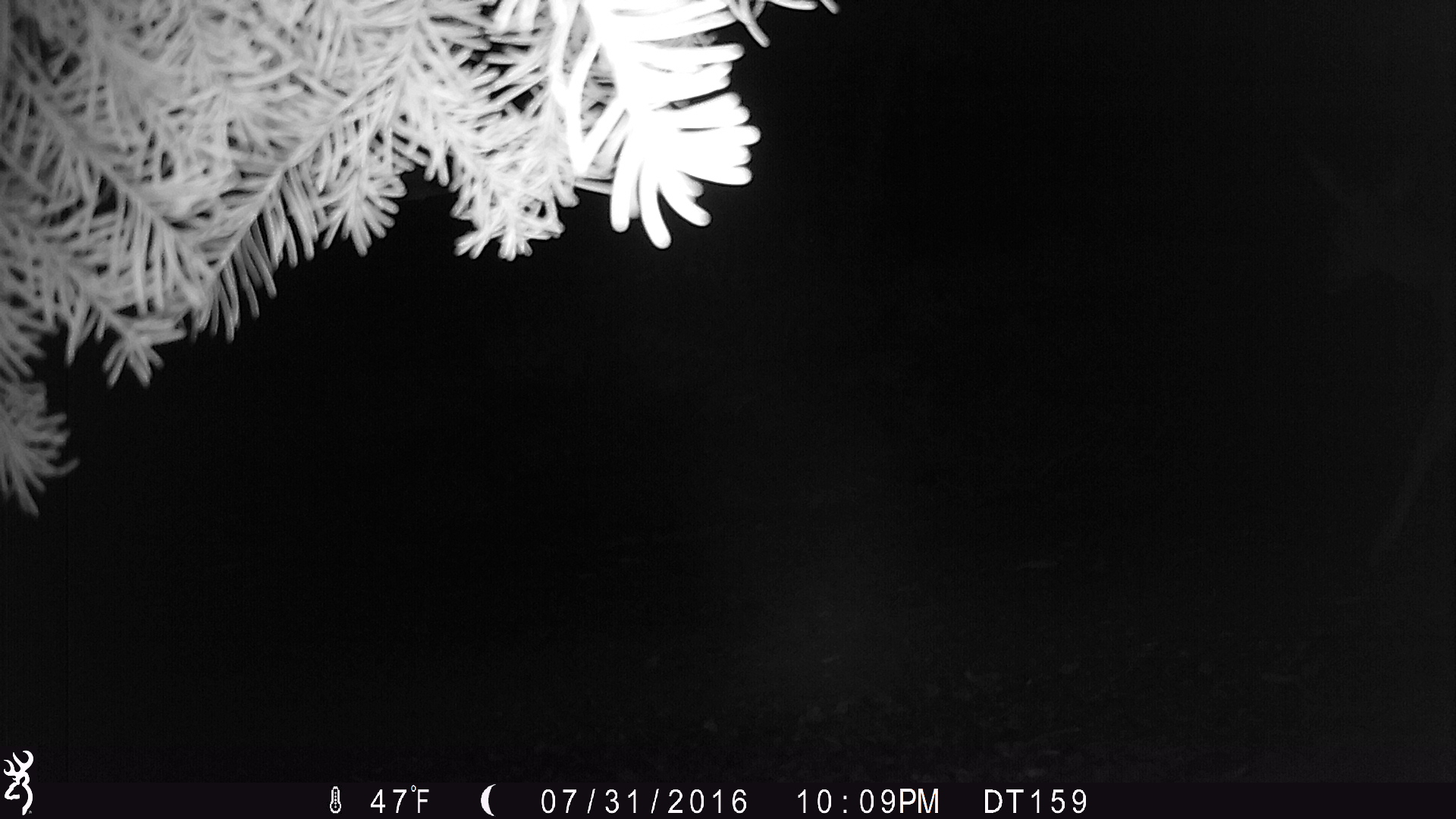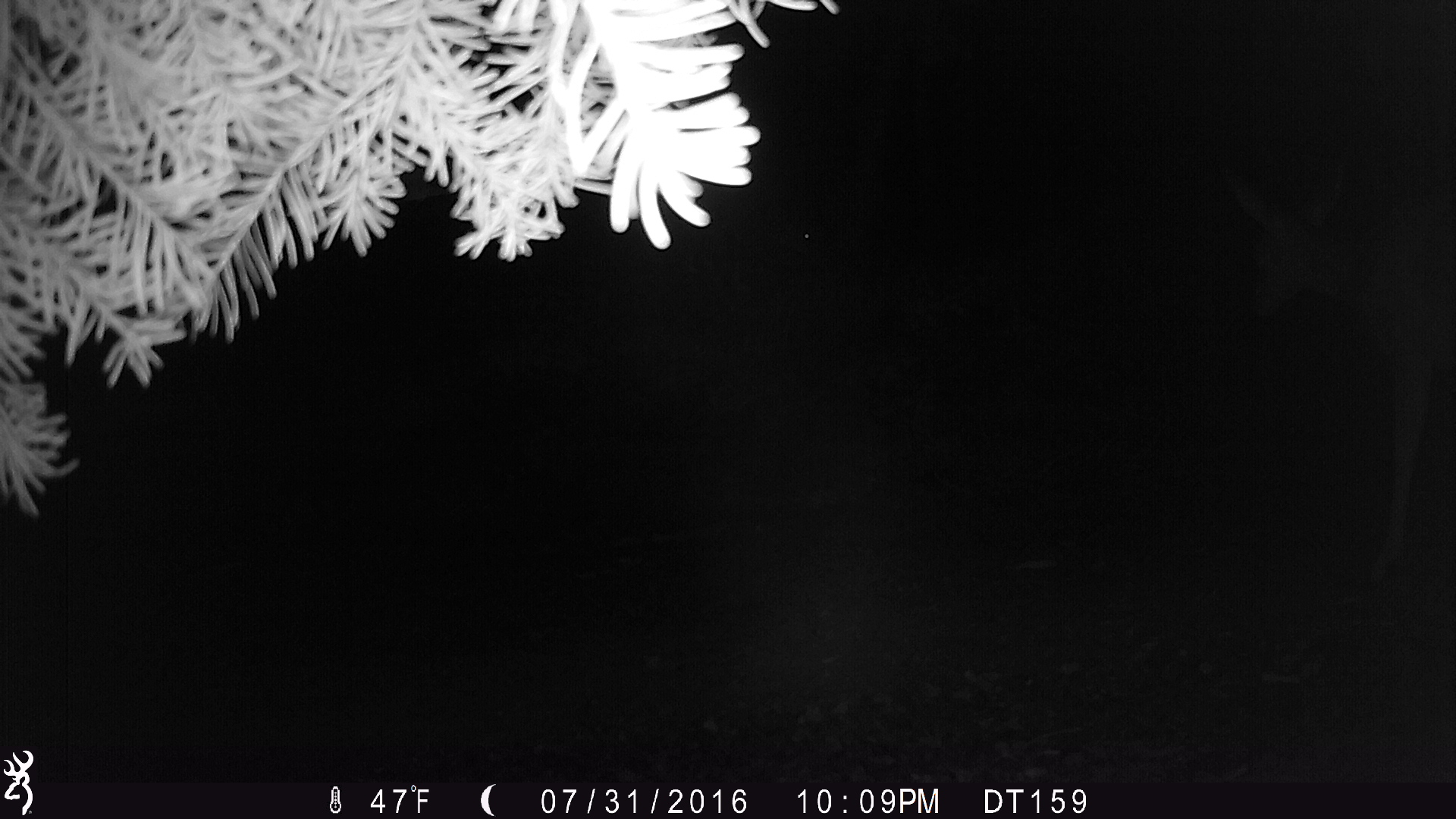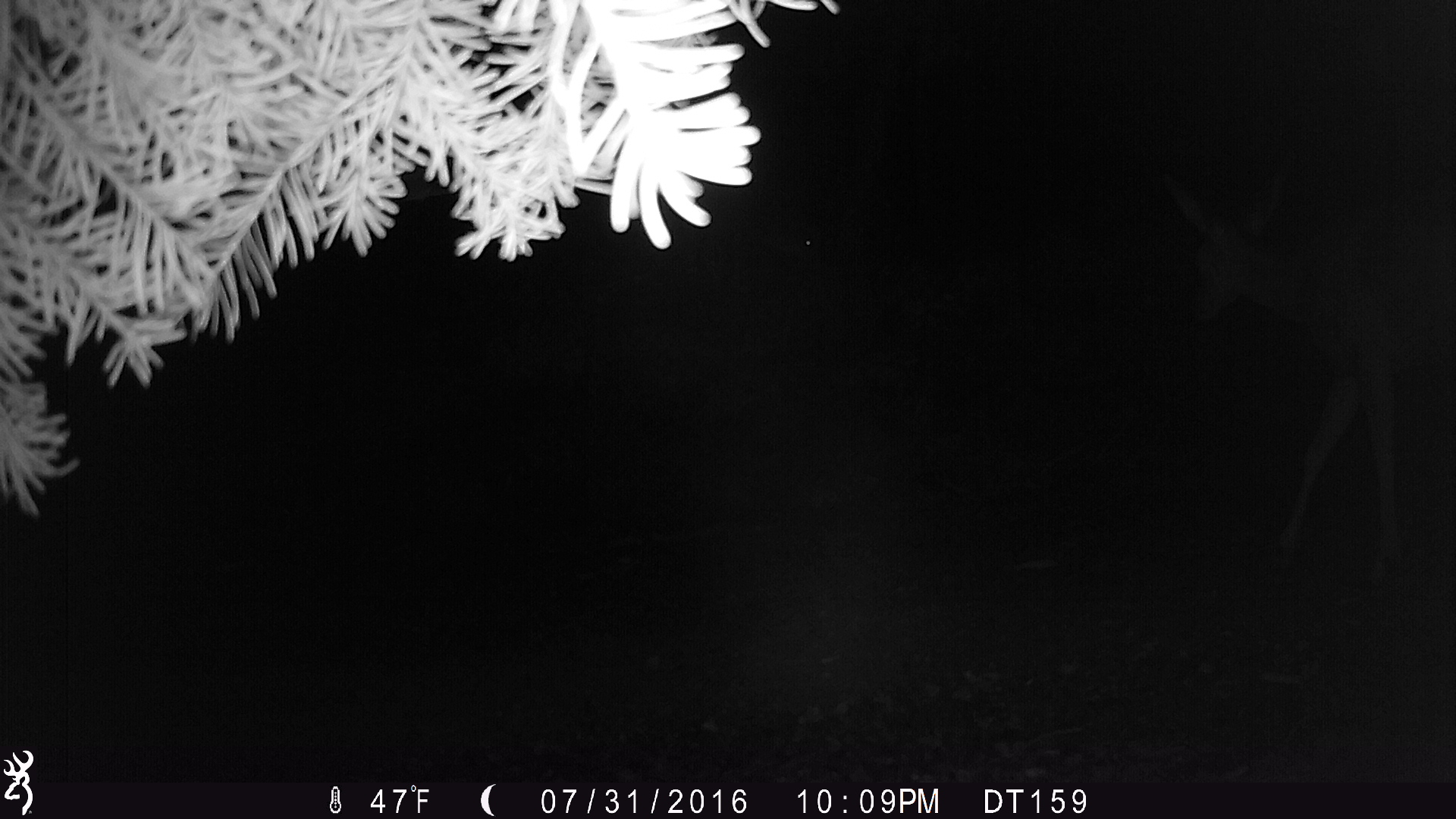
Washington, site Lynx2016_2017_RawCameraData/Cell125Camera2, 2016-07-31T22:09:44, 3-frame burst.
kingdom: Animalia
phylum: Chordata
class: Mammalia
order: Artiodactyla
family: Cervidae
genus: Odocoileus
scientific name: Odocoileus hemionus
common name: mule deer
Odocoileus hemionus (mule deer). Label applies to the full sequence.